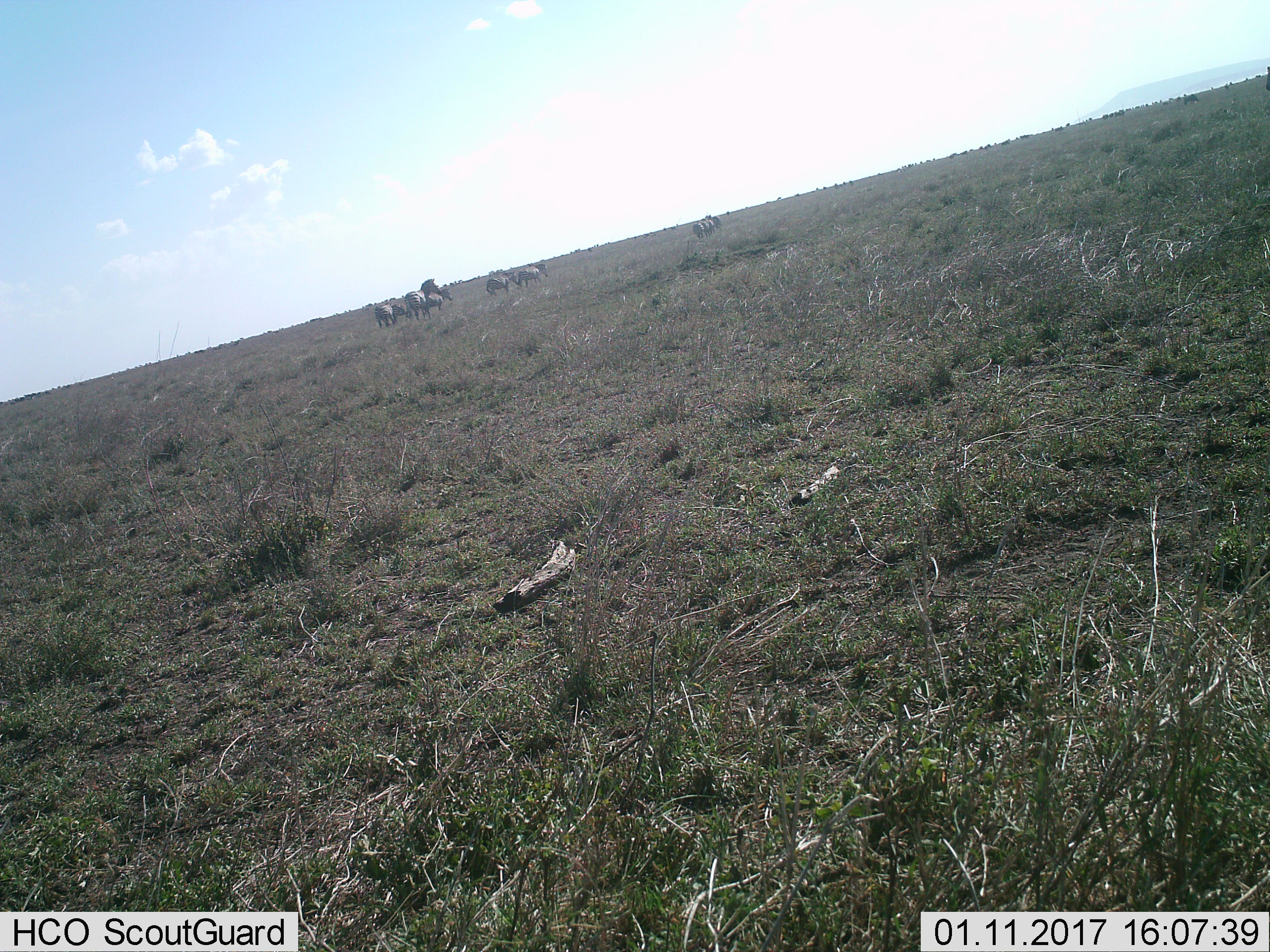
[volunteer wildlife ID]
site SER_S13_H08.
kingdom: Animalia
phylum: Chordata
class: Mammalia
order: Perissodactyla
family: Equidae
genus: Equus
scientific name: Equus quagga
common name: plains zebra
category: zebraplains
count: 11-50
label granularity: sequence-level